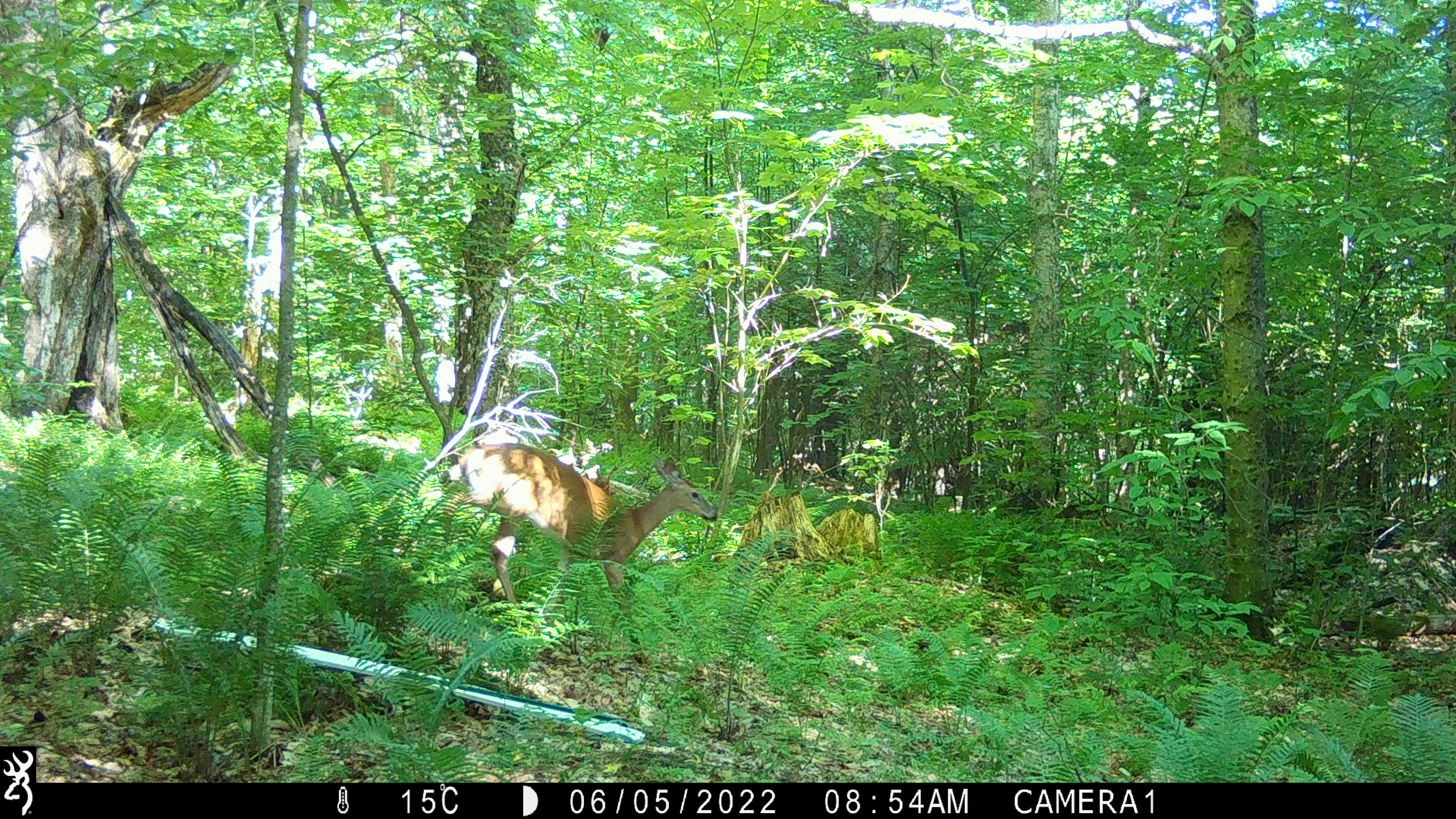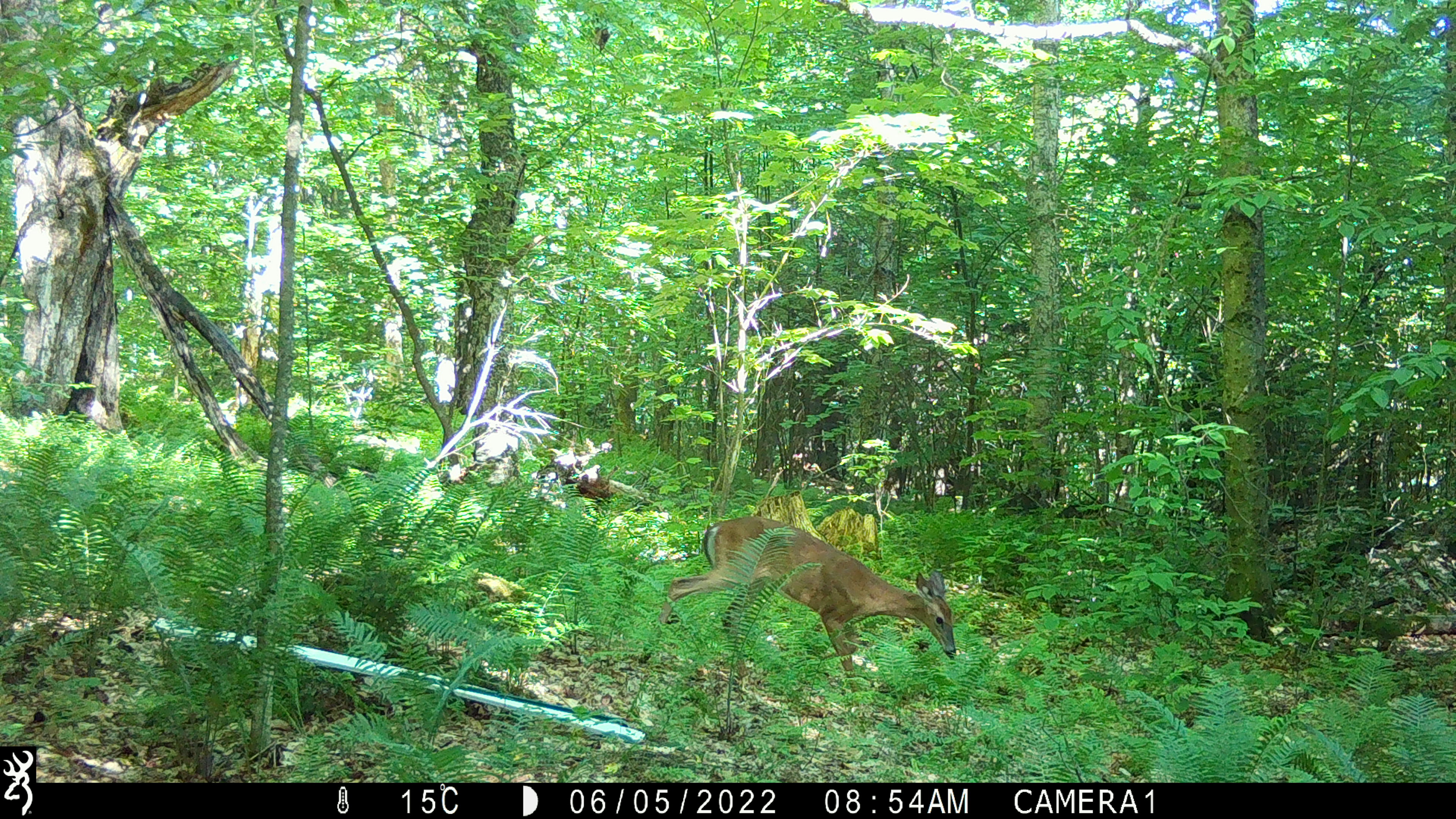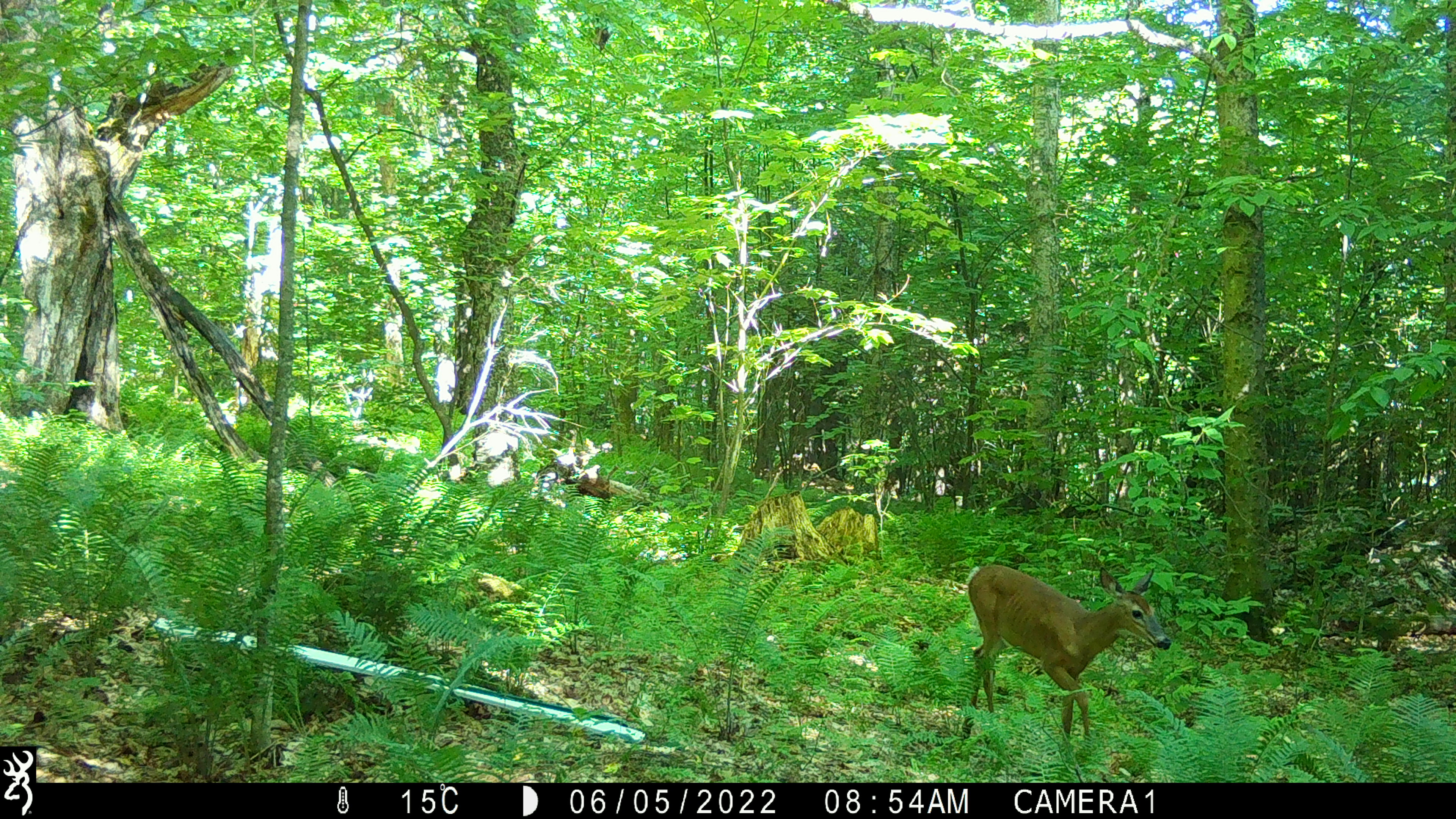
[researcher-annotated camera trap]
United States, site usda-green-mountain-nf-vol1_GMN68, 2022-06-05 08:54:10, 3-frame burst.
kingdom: Animalia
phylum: Chordata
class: Mammalia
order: Artiodactyla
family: Cervidae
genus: Odocoileus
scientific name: Odocoileus virginianus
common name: white-tailed deer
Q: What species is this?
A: White-tailed deer (Odocoileus virginianus).